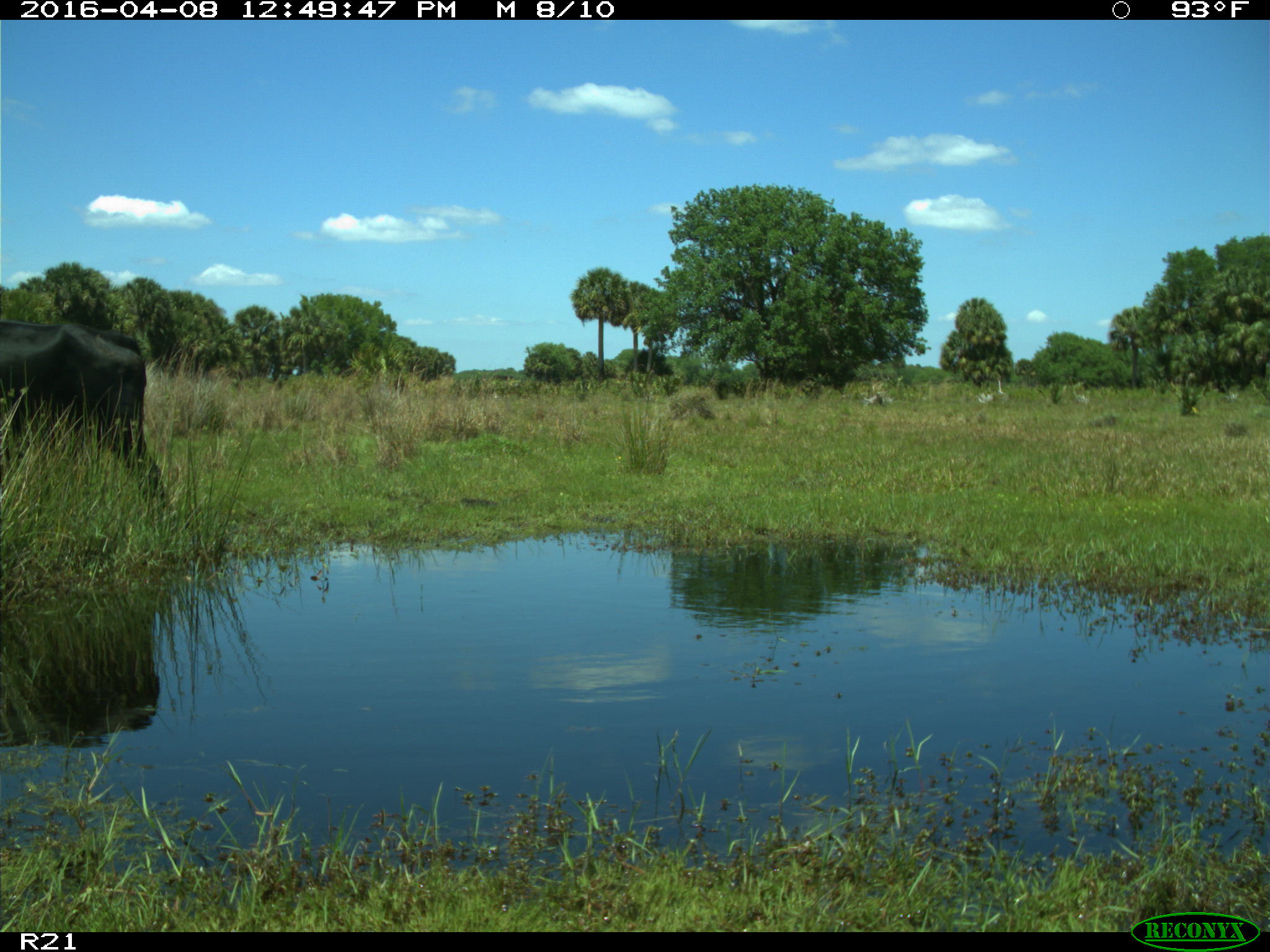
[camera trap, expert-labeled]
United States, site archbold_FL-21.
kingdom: Animalia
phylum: Chordata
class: Mammalia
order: Artiodactyla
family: Bovidae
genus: Bos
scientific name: Bos taurus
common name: domestic cow